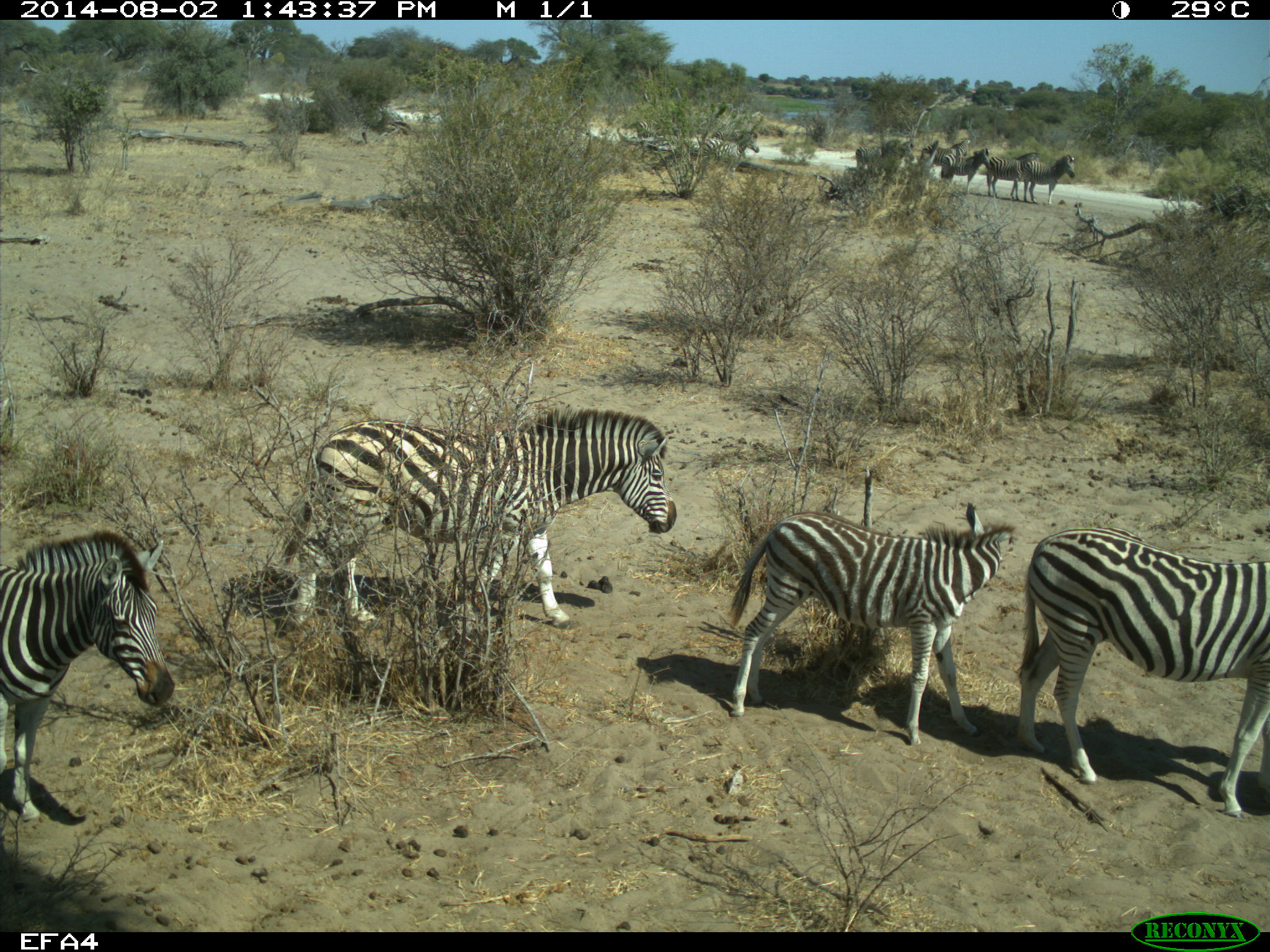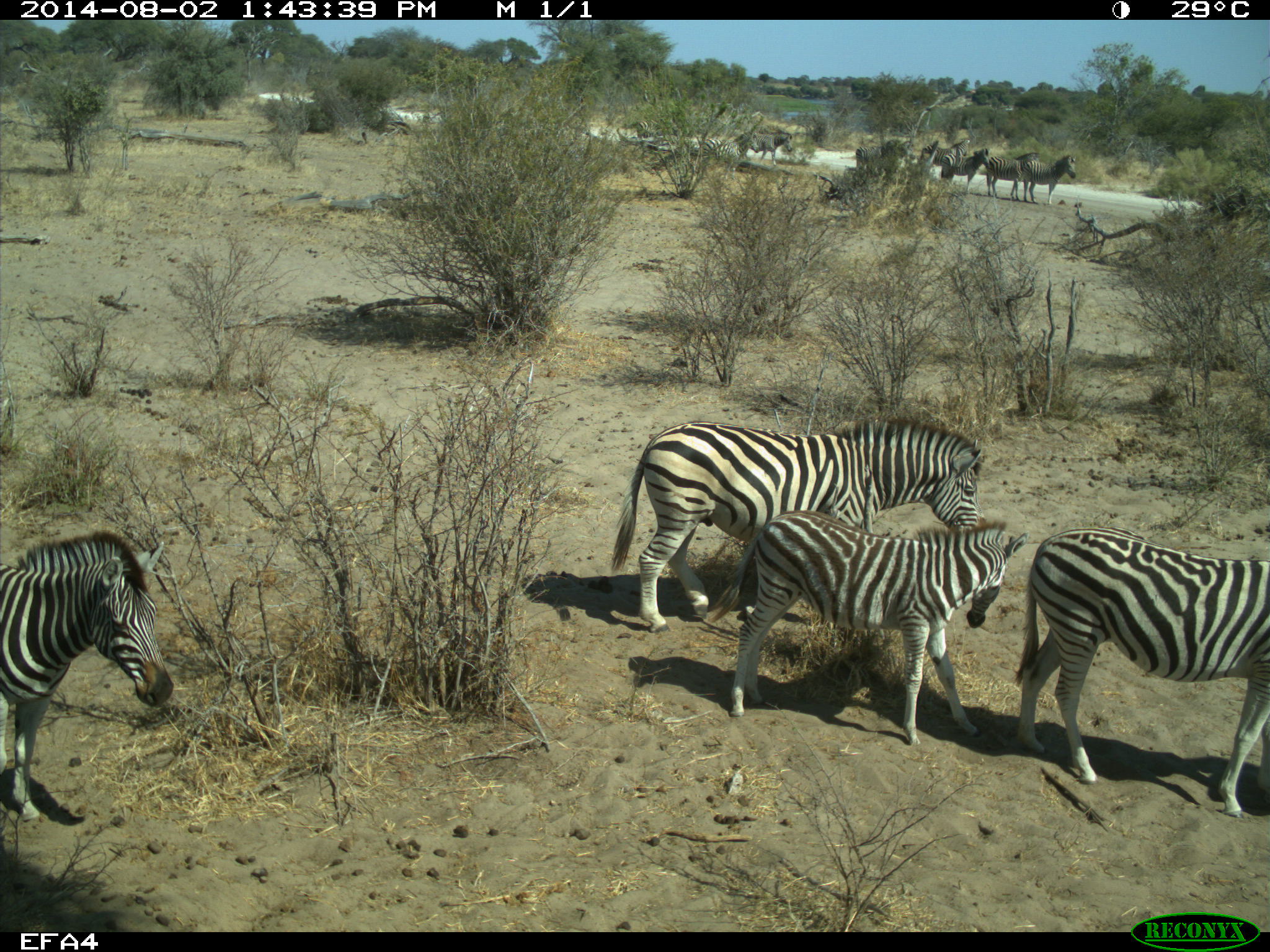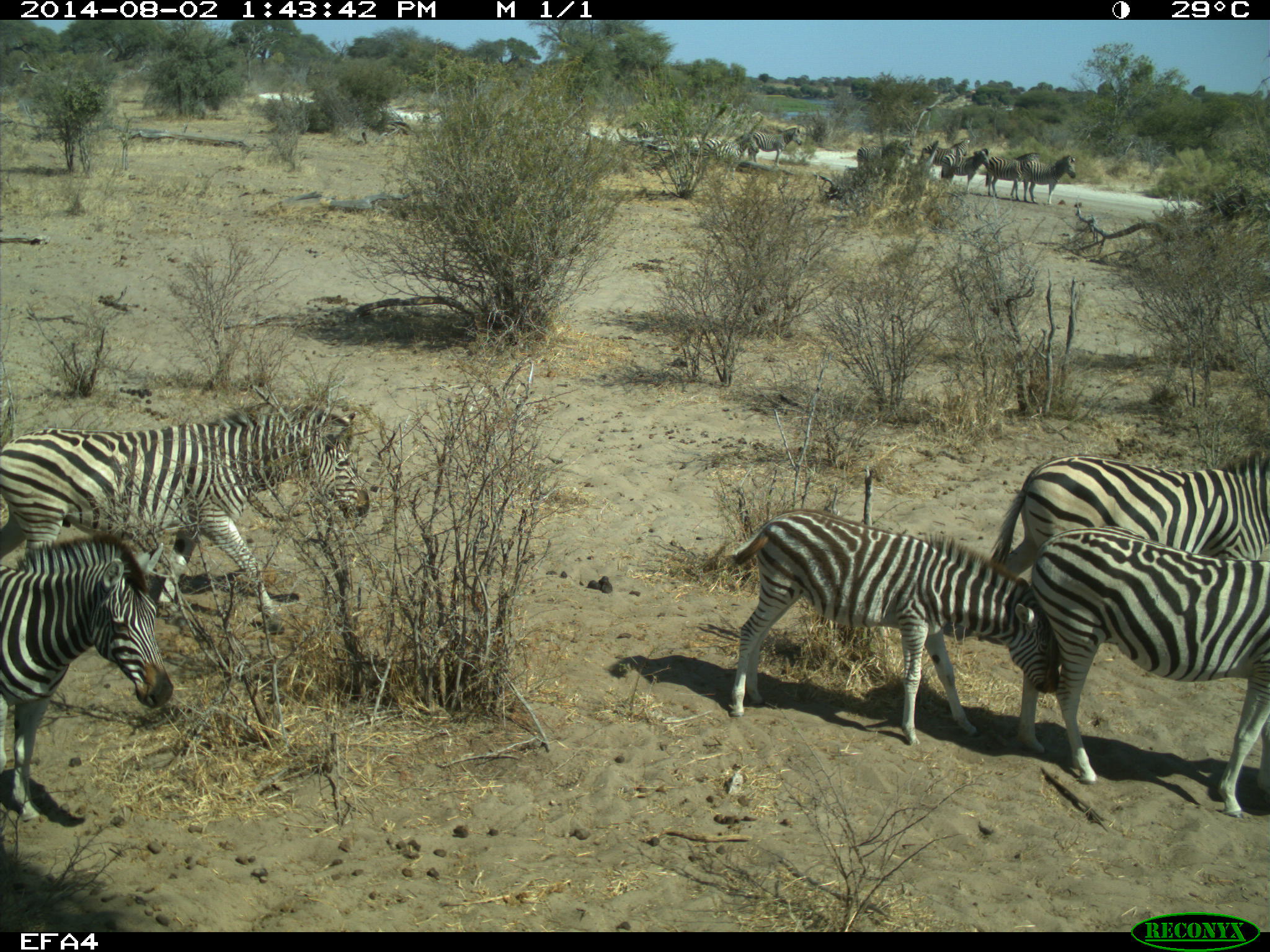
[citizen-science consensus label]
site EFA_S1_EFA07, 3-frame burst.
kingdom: Animalia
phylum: Chordata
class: Mammalia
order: Perissodactyla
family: Equidae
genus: Equus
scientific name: Equus quagga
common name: plains zebra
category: zebraplains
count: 8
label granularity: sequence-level